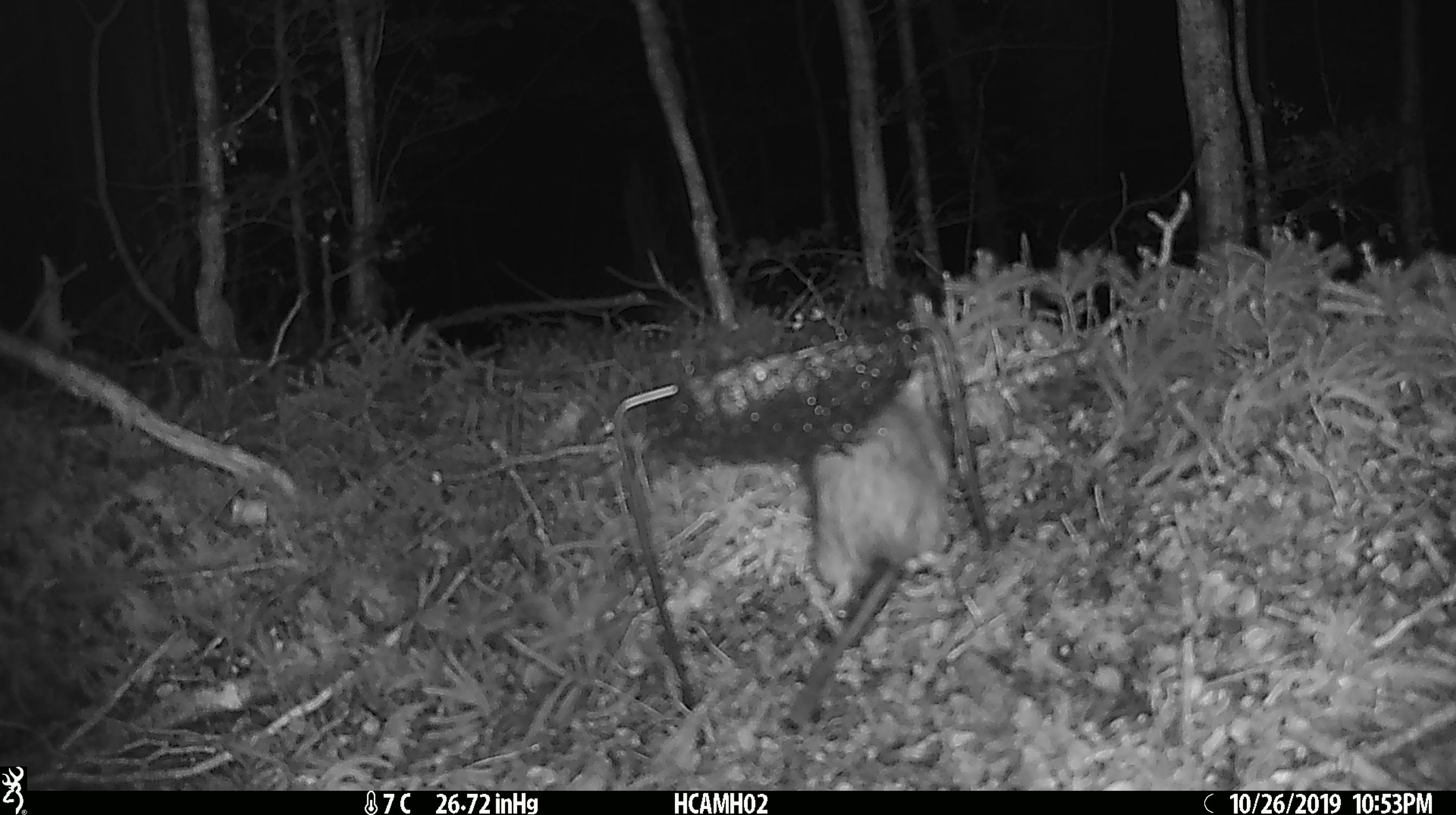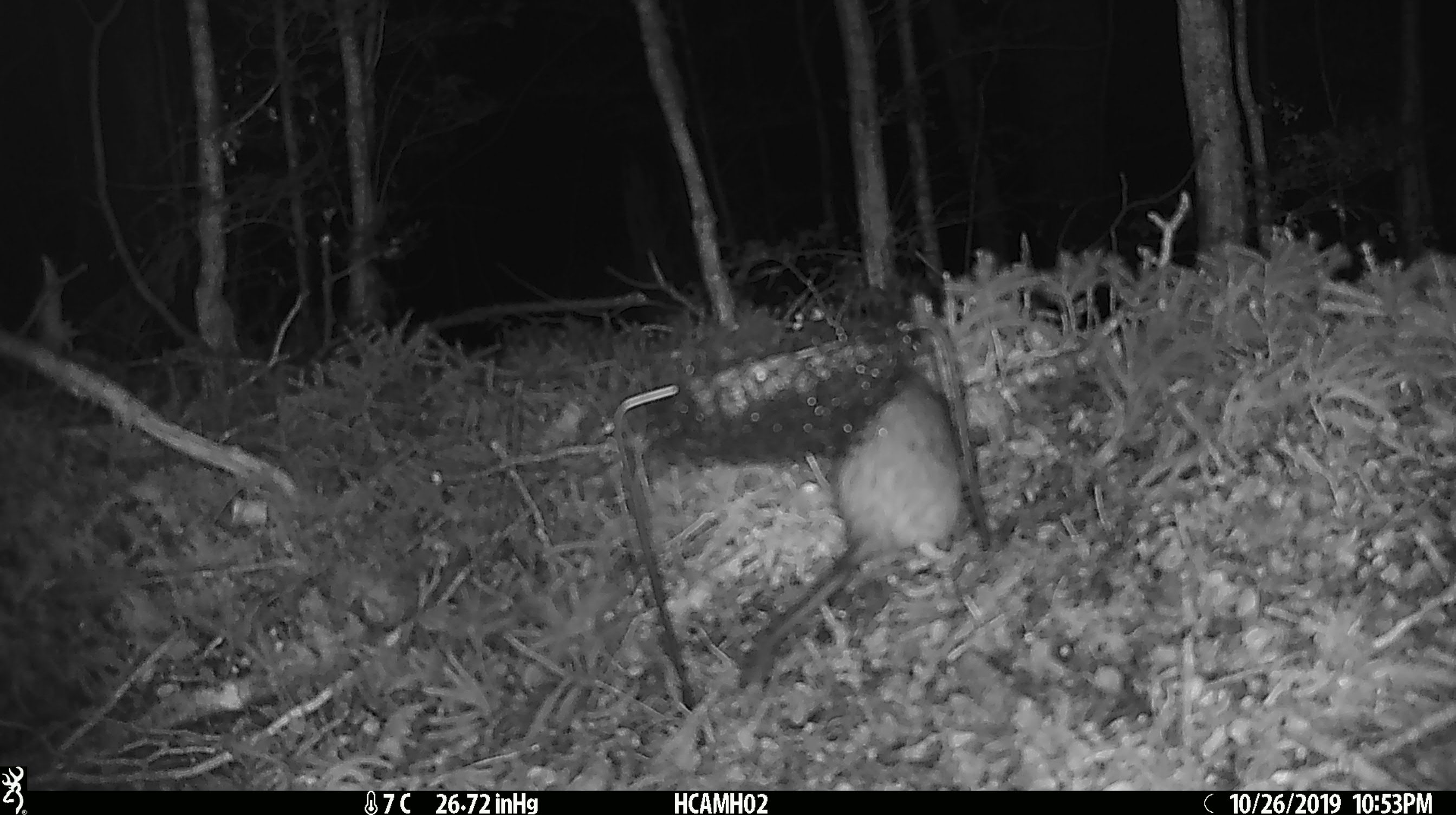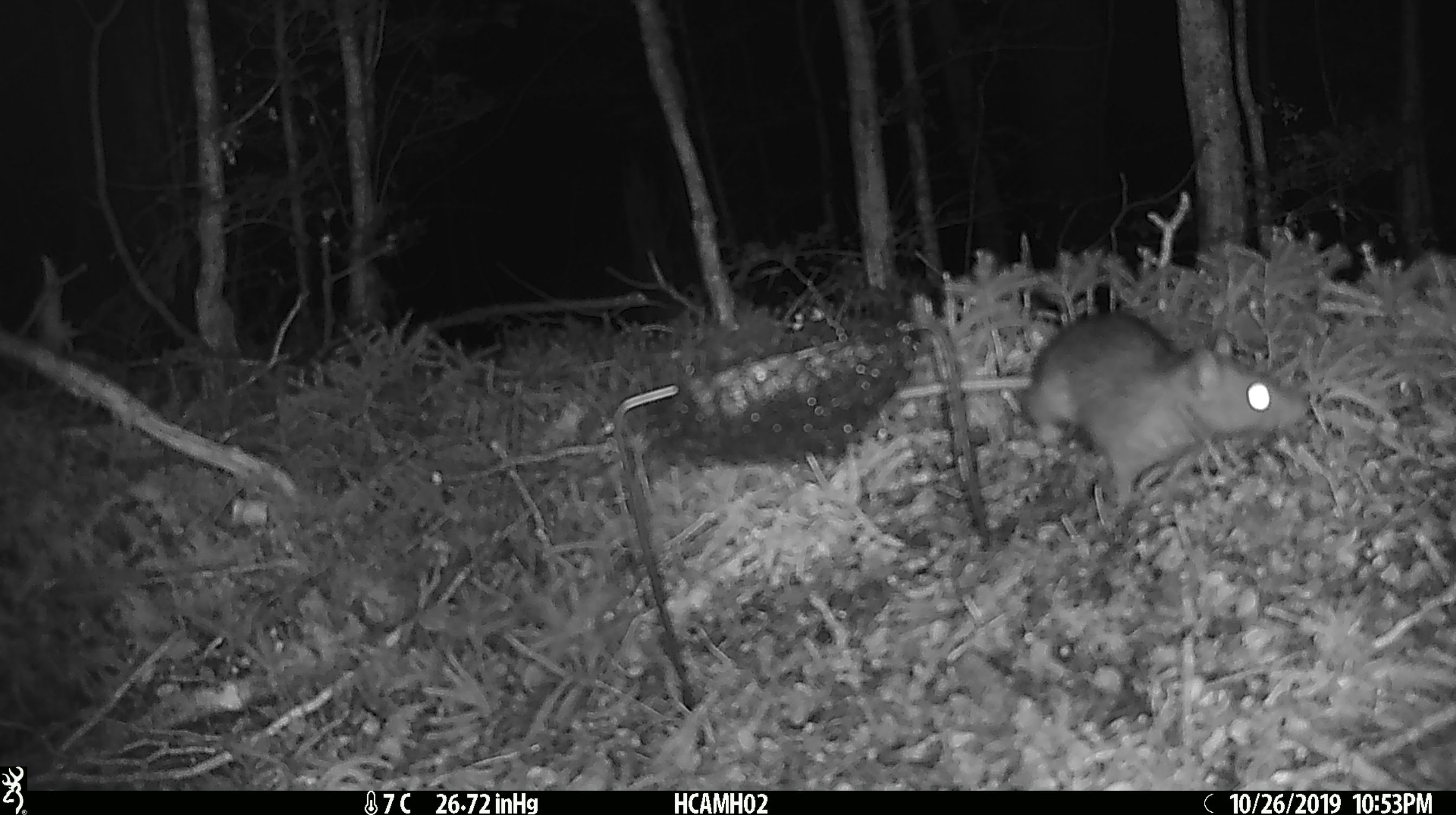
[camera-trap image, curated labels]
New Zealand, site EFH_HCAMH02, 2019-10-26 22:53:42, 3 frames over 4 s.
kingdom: Animalia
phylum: Chordata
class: Mammalia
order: Rodentia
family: Muridae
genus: Rattus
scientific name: Rattus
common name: rat